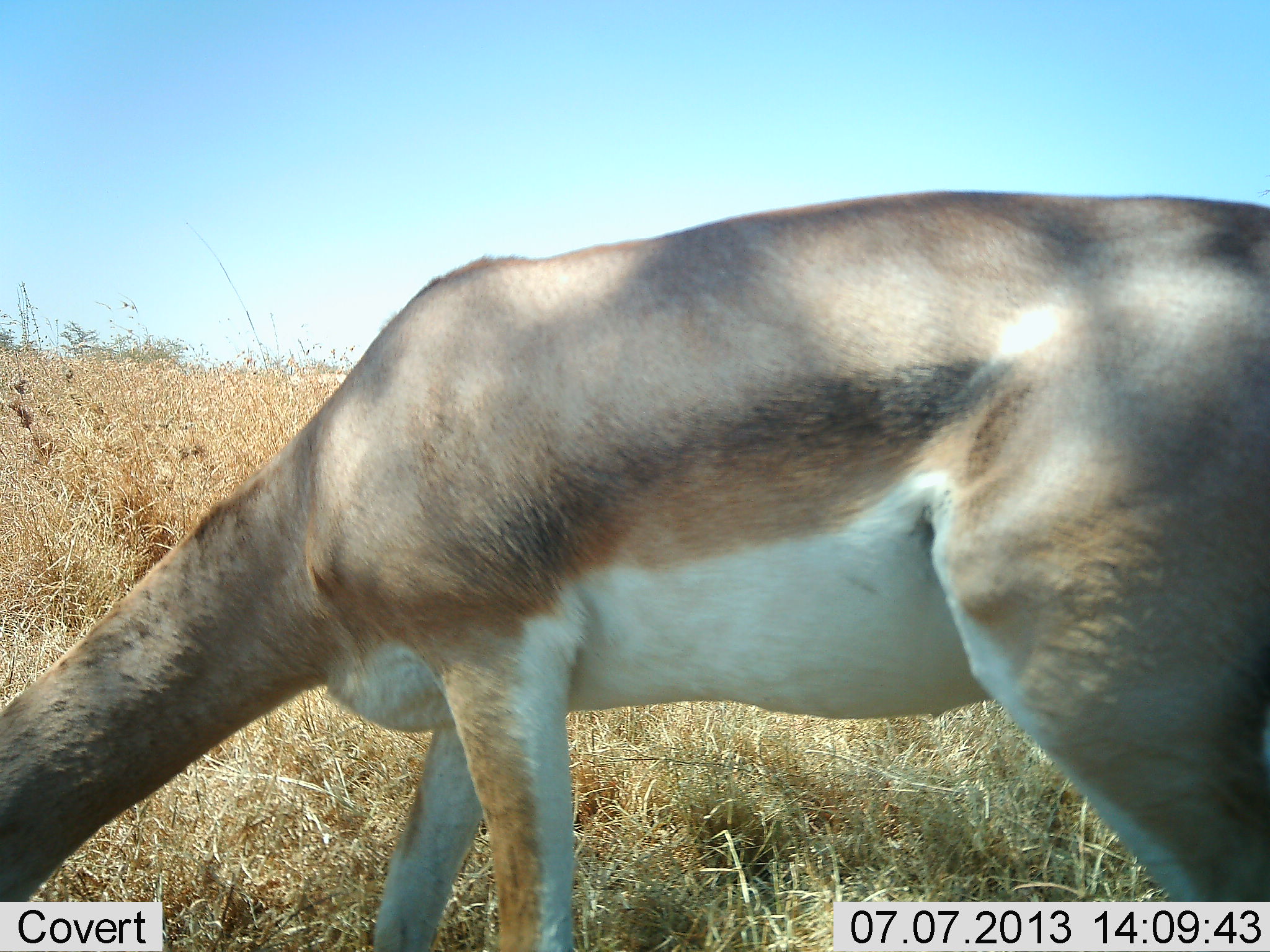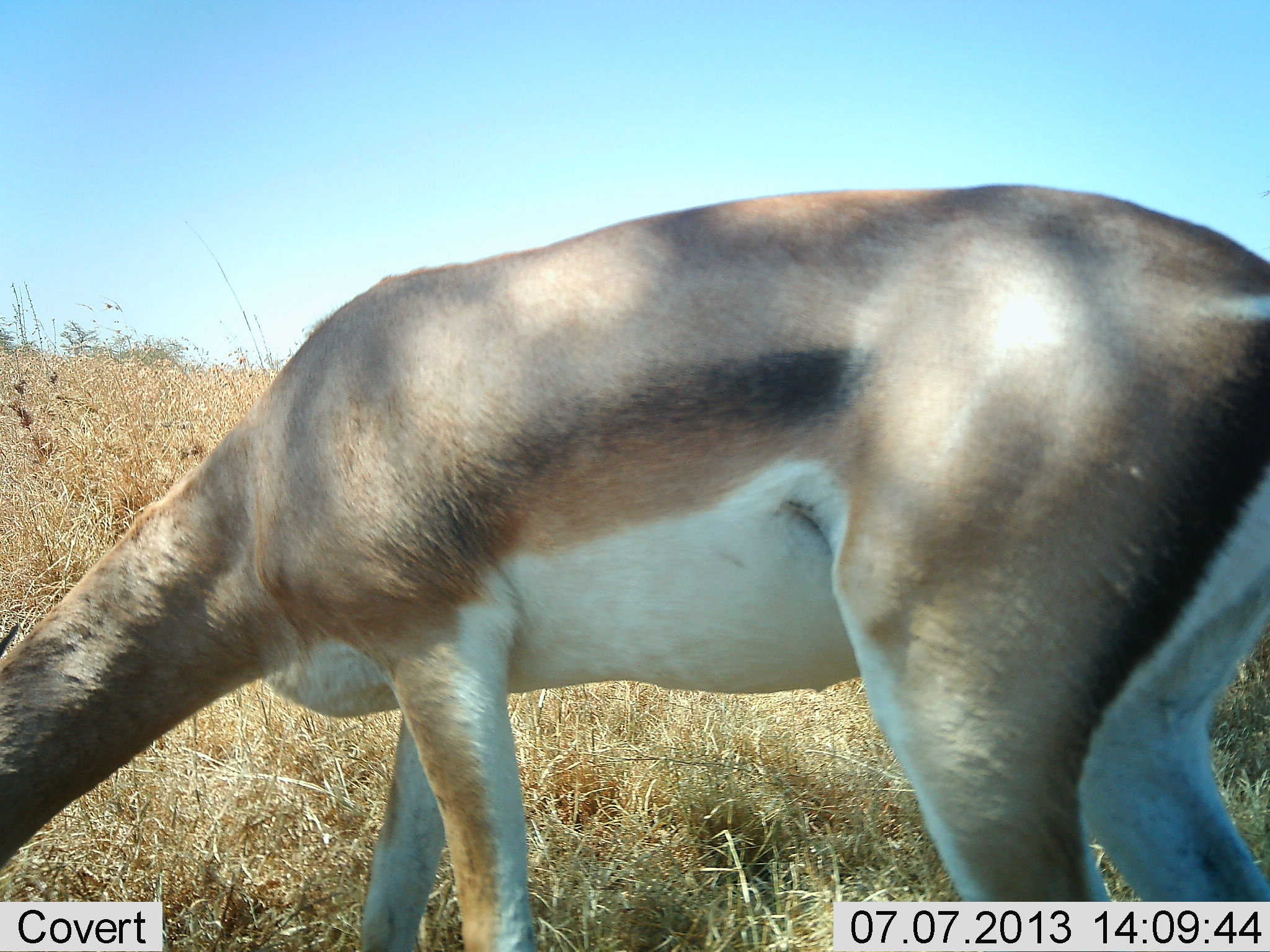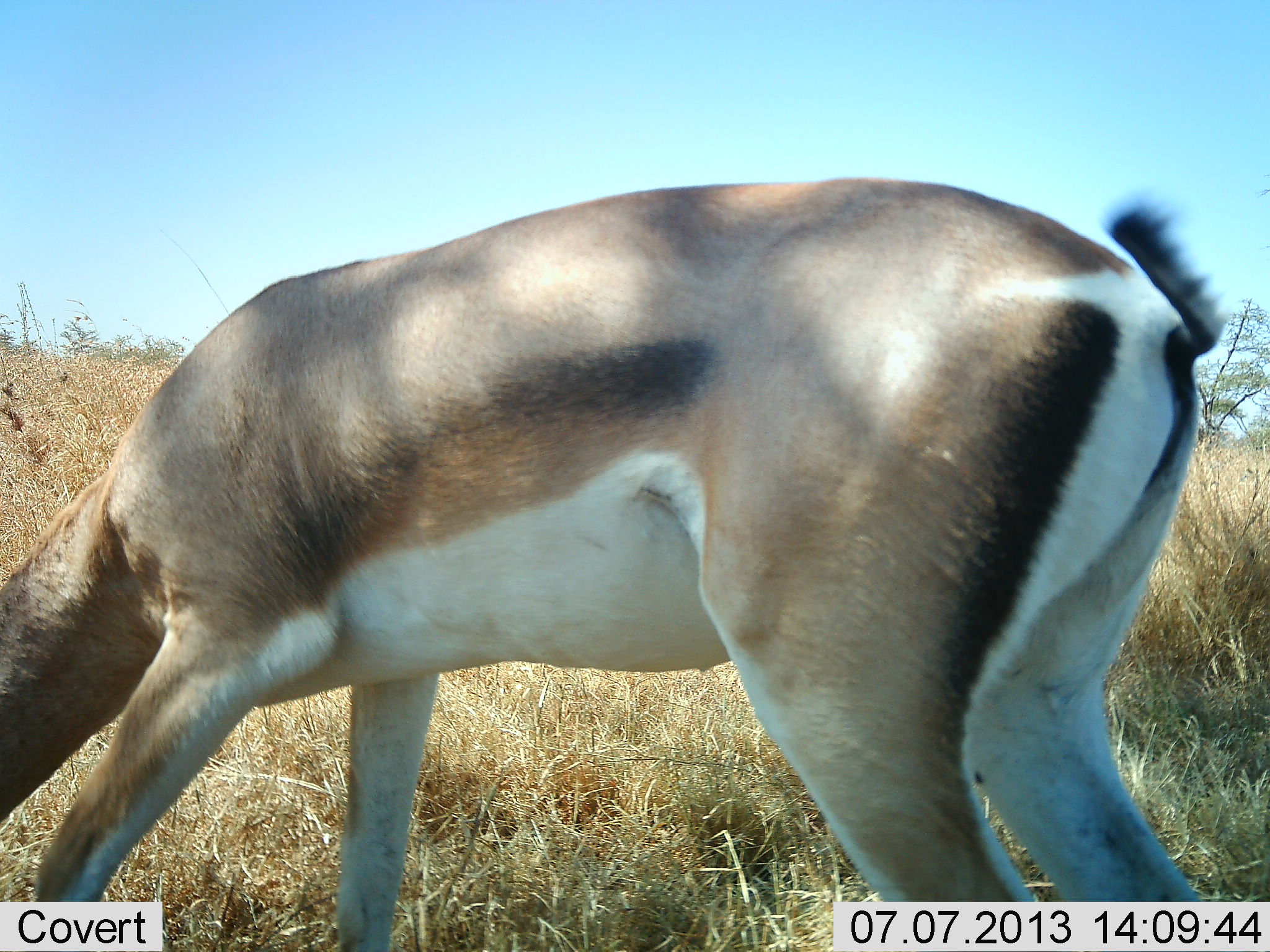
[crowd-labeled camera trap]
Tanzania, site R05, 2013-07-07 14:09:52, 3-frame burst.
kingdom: Animalia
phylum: Chordata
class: Mammalia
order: Artiodactyla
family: Bovidae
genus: Nanger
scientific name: Nanger granti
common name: grant's gazelle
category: gazellegrants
Gazellegrants (grant's gazelle) (Nanger granti), count 1. Behavior (volunteer vote fractions): standing 33%, resting 0%, moving 5%, interacting 5%. Young present (vote fraction): 0%. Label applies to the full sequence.